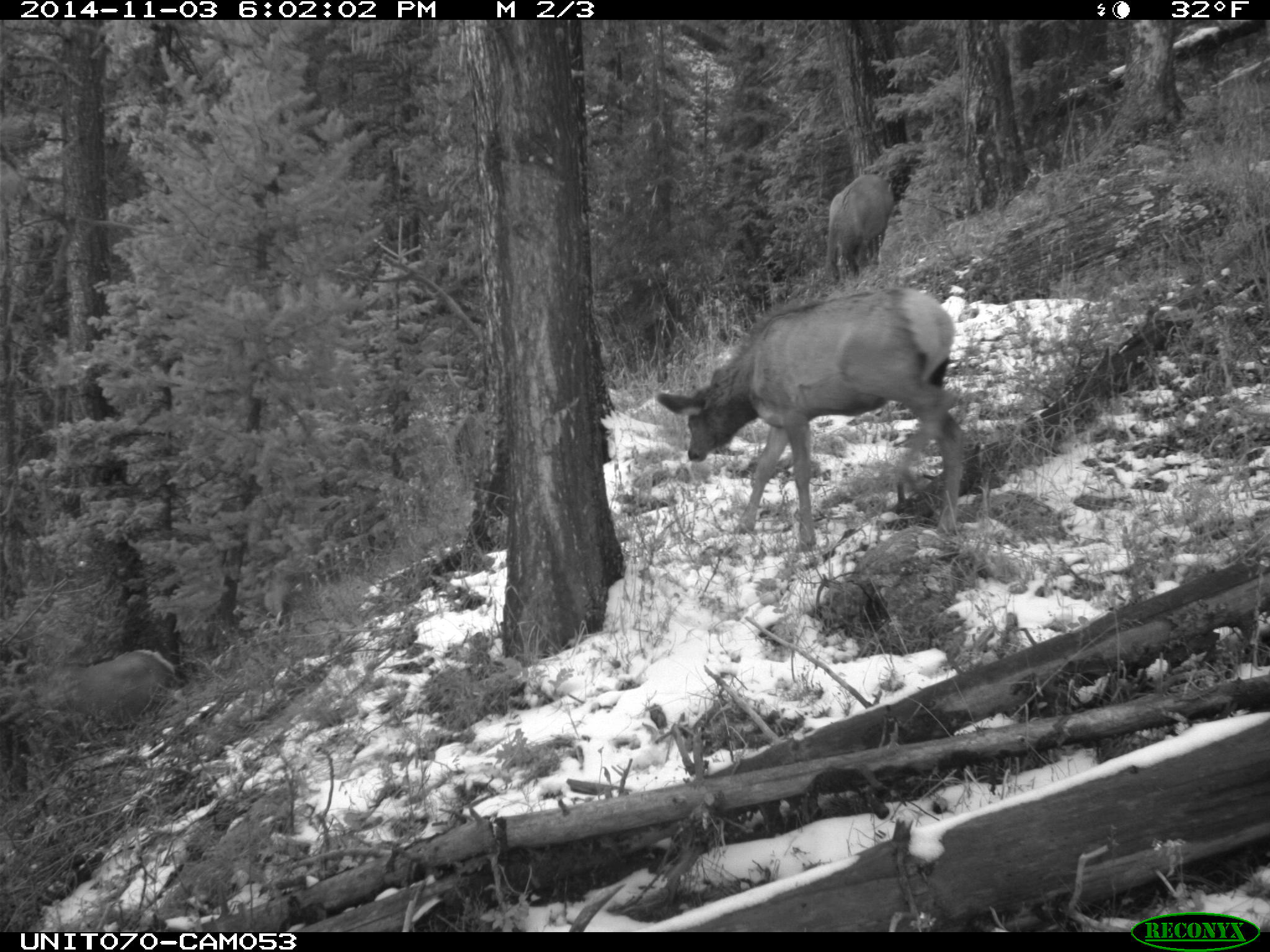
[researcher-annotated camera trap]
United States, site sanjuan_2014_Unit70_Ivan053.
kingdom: Animalia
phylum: Chordata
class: Mammalia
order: Artiodactyla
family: Cervidae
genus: Cervus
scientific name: Cervus elaphus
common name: red deer